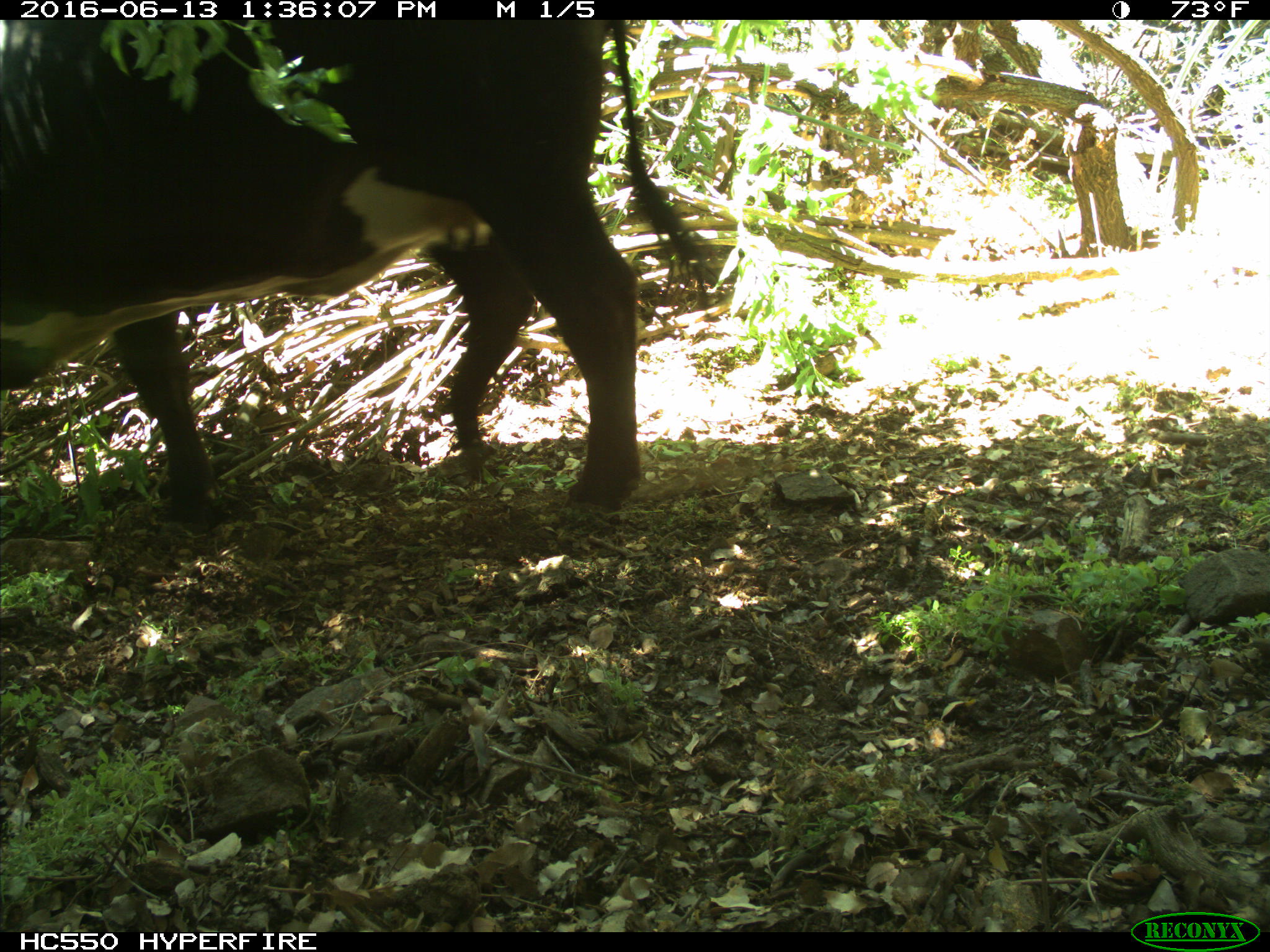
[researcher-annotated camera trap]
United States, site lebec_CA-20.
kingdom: Animalia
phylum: Chordata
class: Mammalia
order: Artiodactyla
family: Bovidae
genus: Bos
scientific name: Bos taurus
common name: domestic cow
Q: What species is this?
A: Bos taurus (domestic cow).